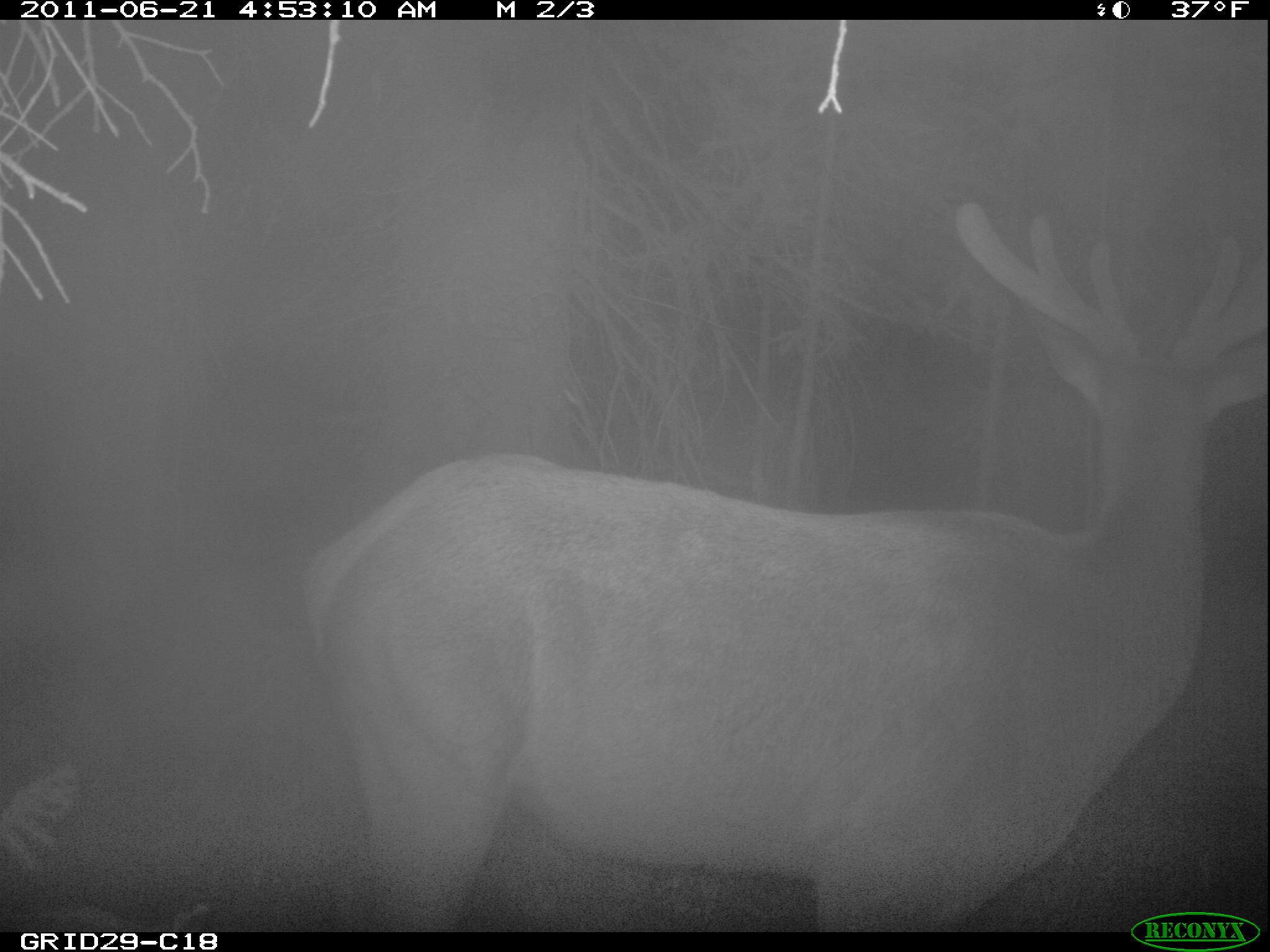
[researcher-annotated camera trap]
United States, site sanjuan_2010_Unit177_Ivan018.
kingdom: Animalia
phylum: Chordata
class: Mammalia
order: Artiodactyla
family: Cervidae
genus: Cervus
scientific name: Cervus elaphus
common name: red deer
Cervus elaphus (red deer).